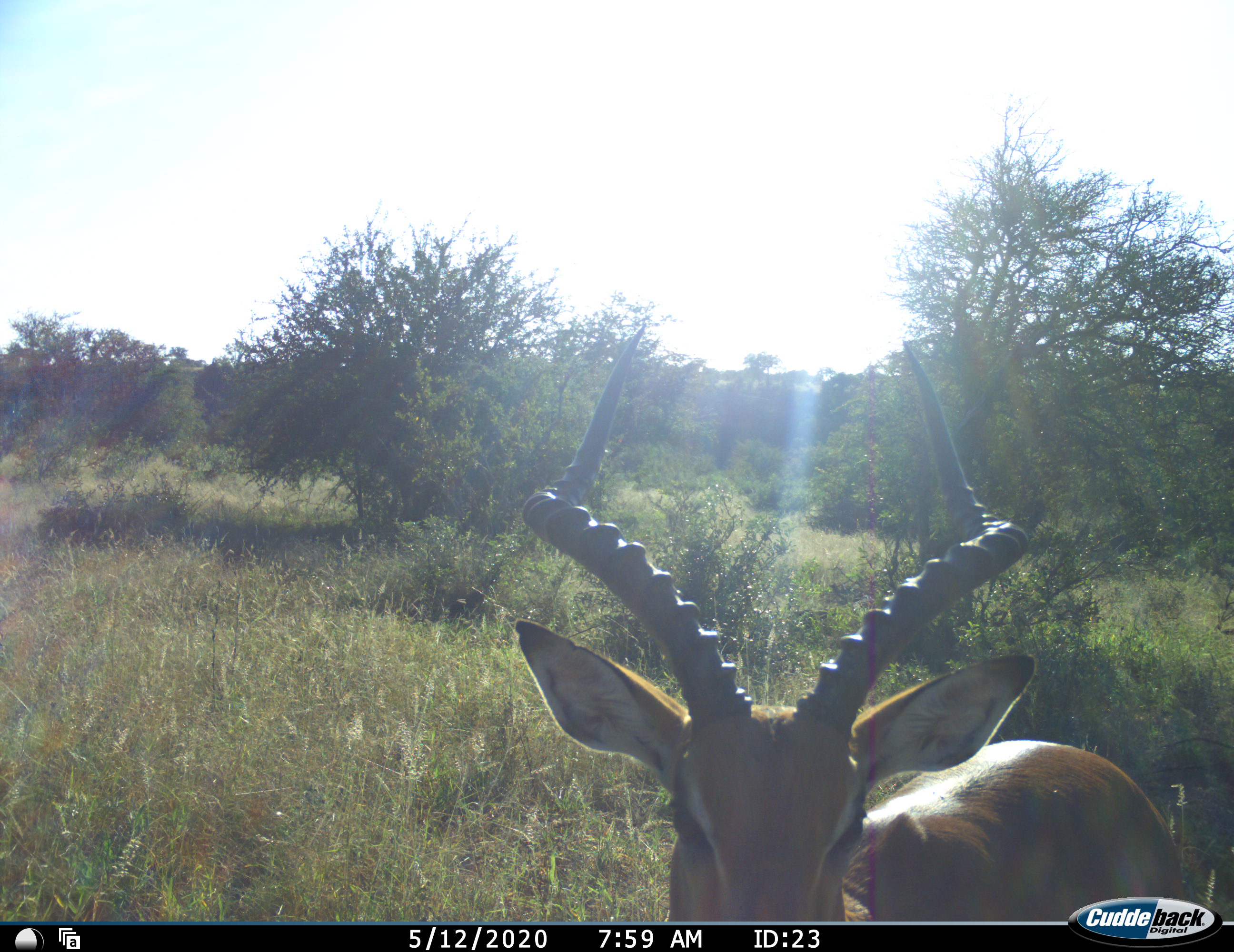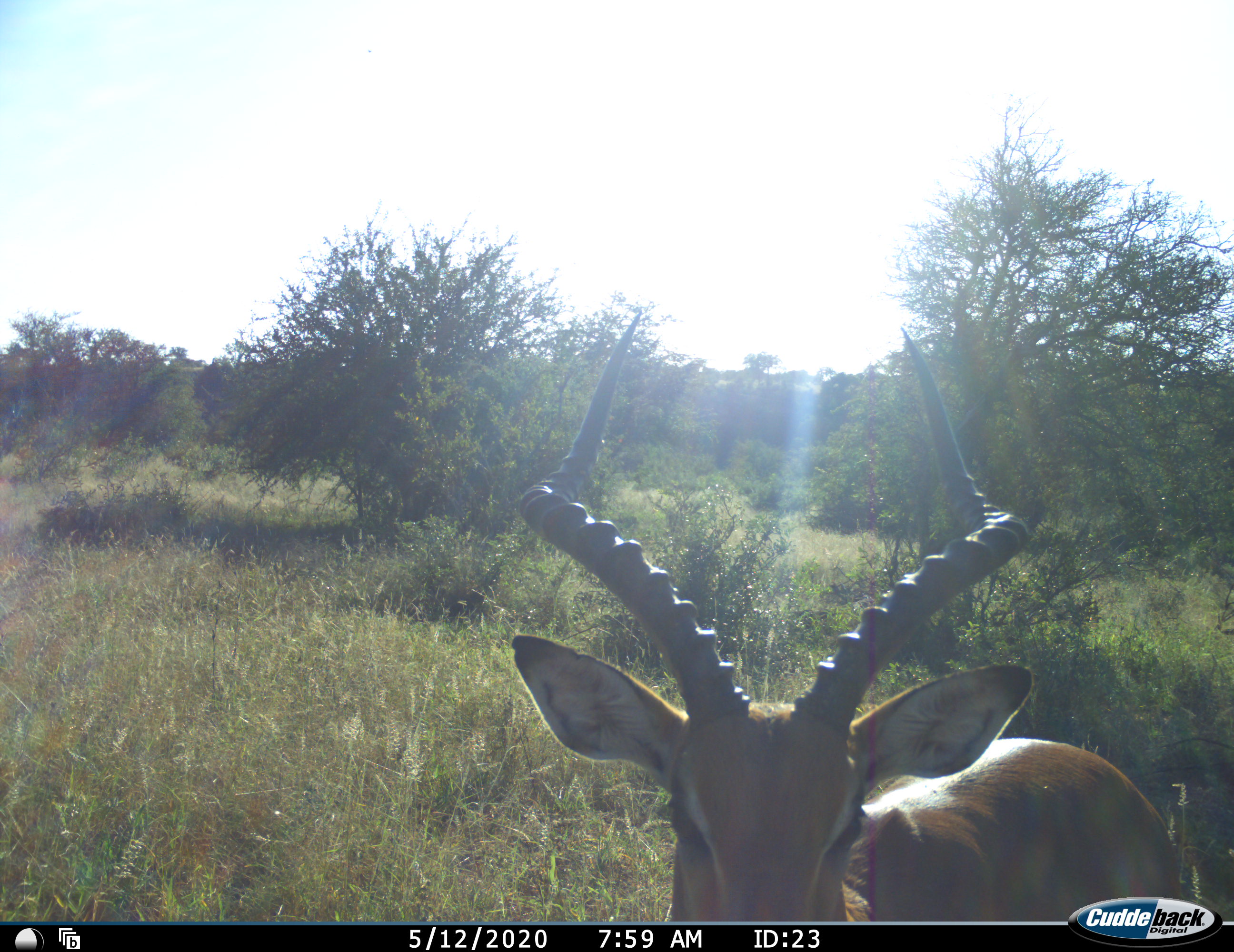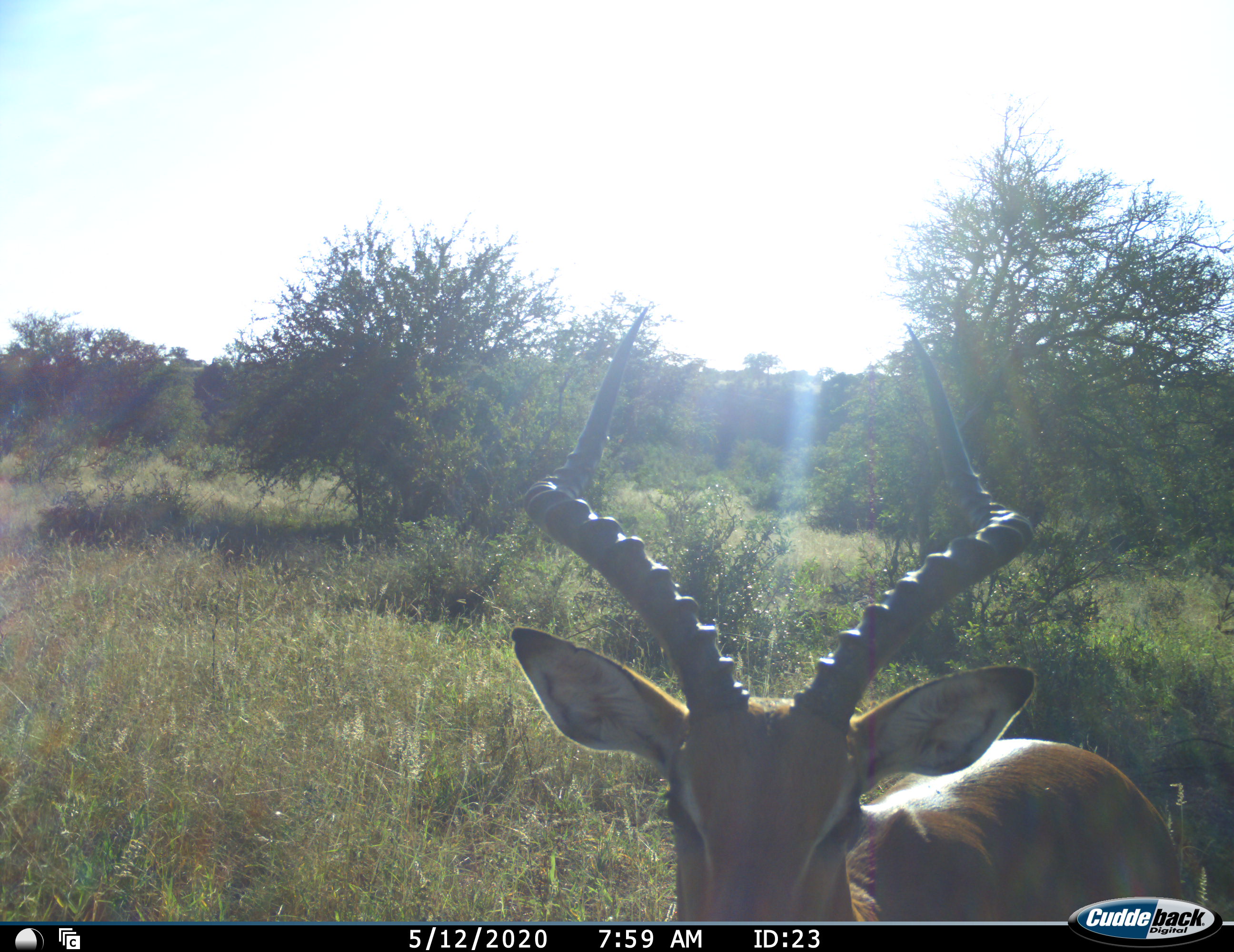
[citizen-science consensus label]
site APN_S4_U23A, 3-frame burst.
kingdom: Animalia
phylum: Chordata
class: Mammalia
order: Artiodactyla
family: Bovidae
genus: Aepyceros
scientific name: Aepyceros melampus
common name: impala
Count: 1.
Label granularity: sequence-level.